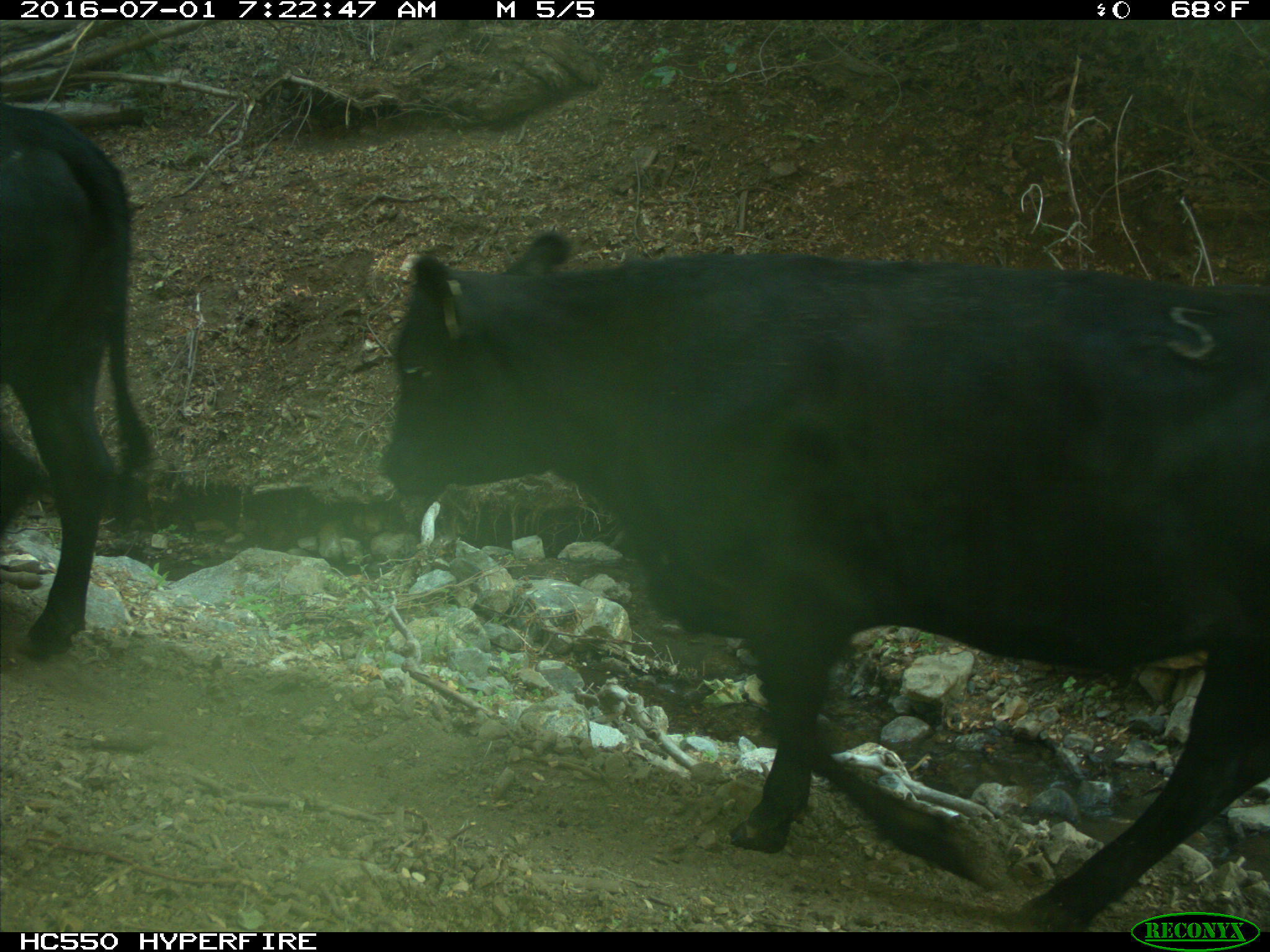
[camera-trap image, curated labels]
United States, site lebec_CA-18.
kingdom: Animalia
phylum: Chordata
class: Mammalia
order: Artiodactyla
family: Bovidae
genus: Bos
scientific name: Bos taurus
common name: domestic cow